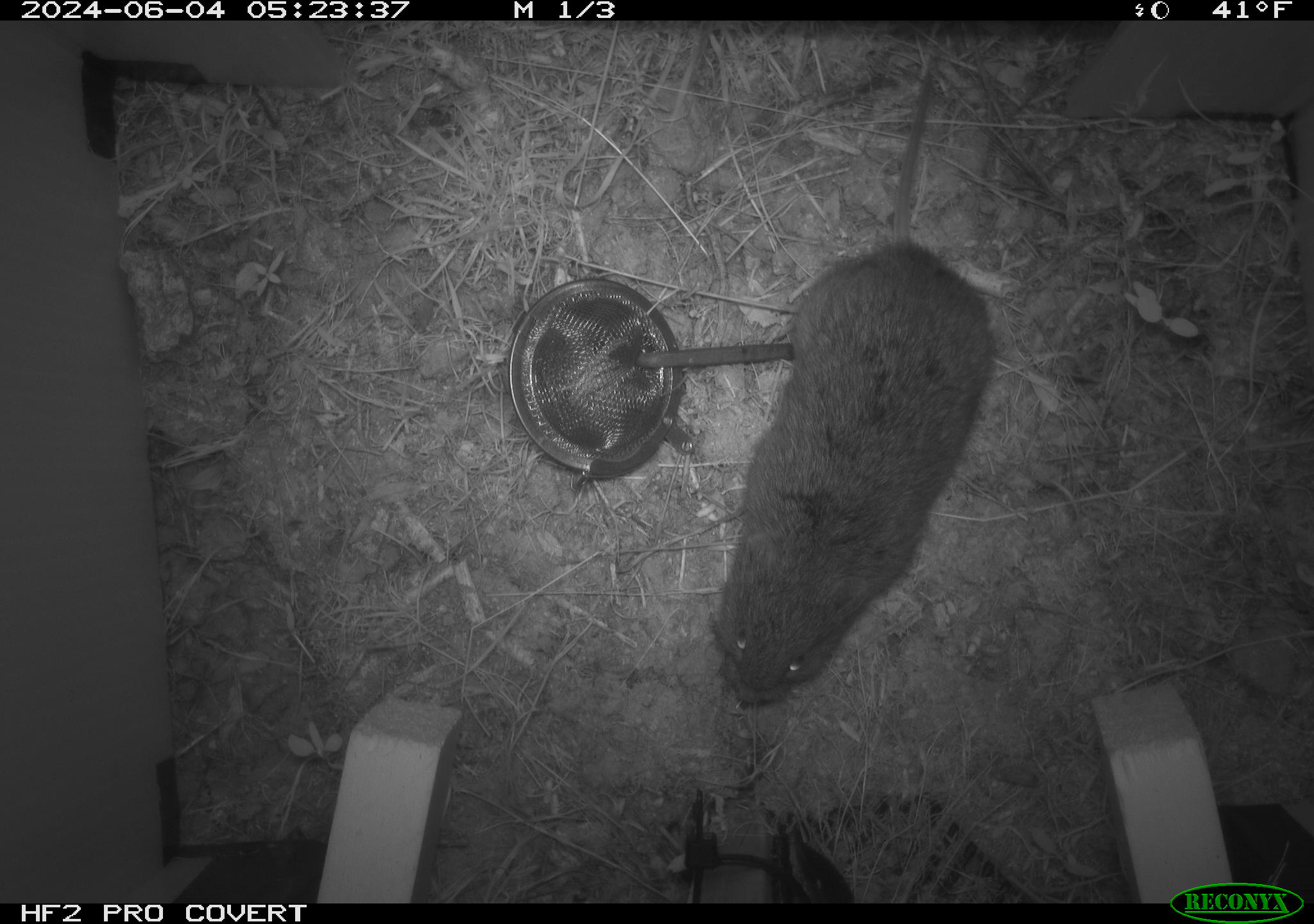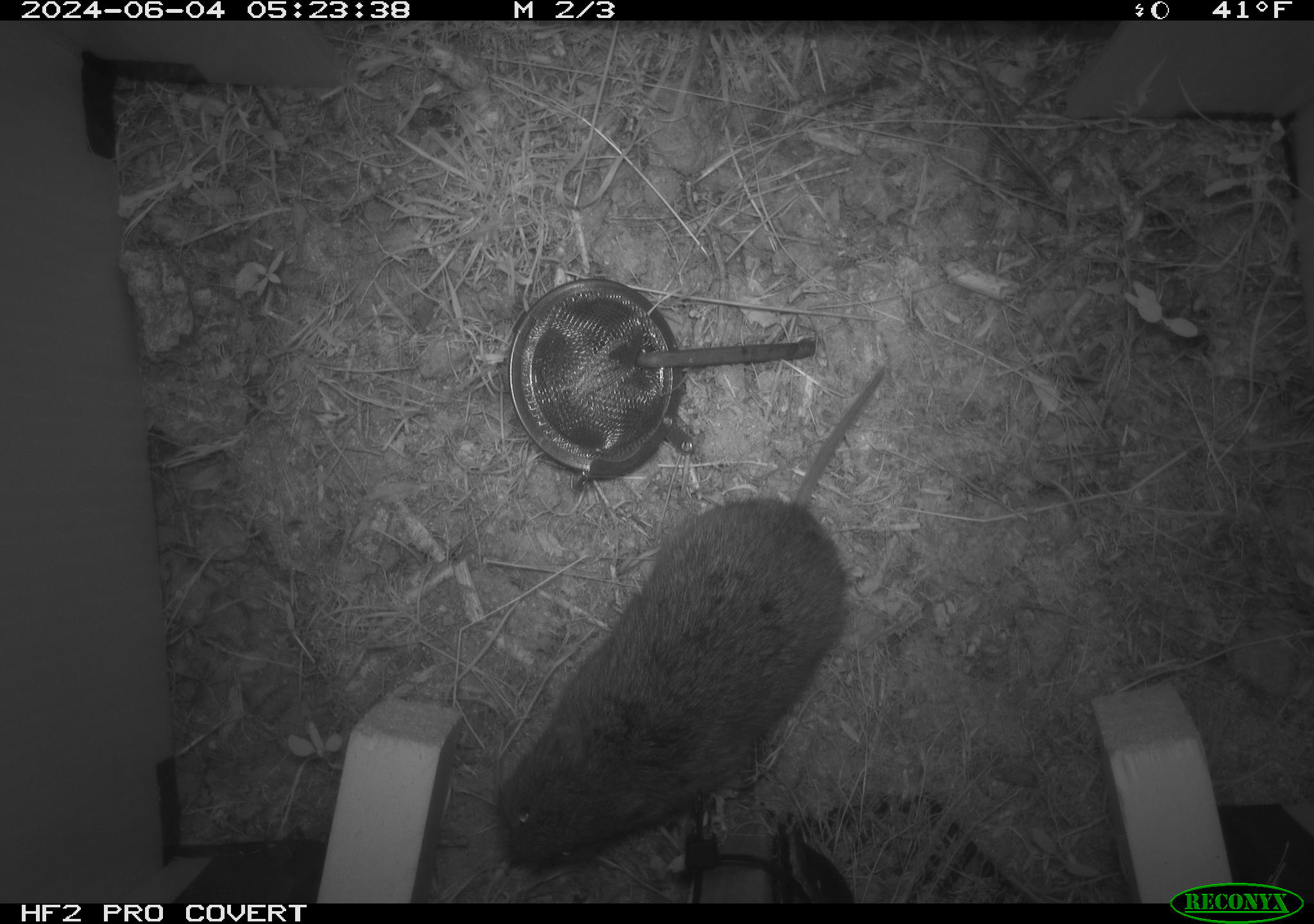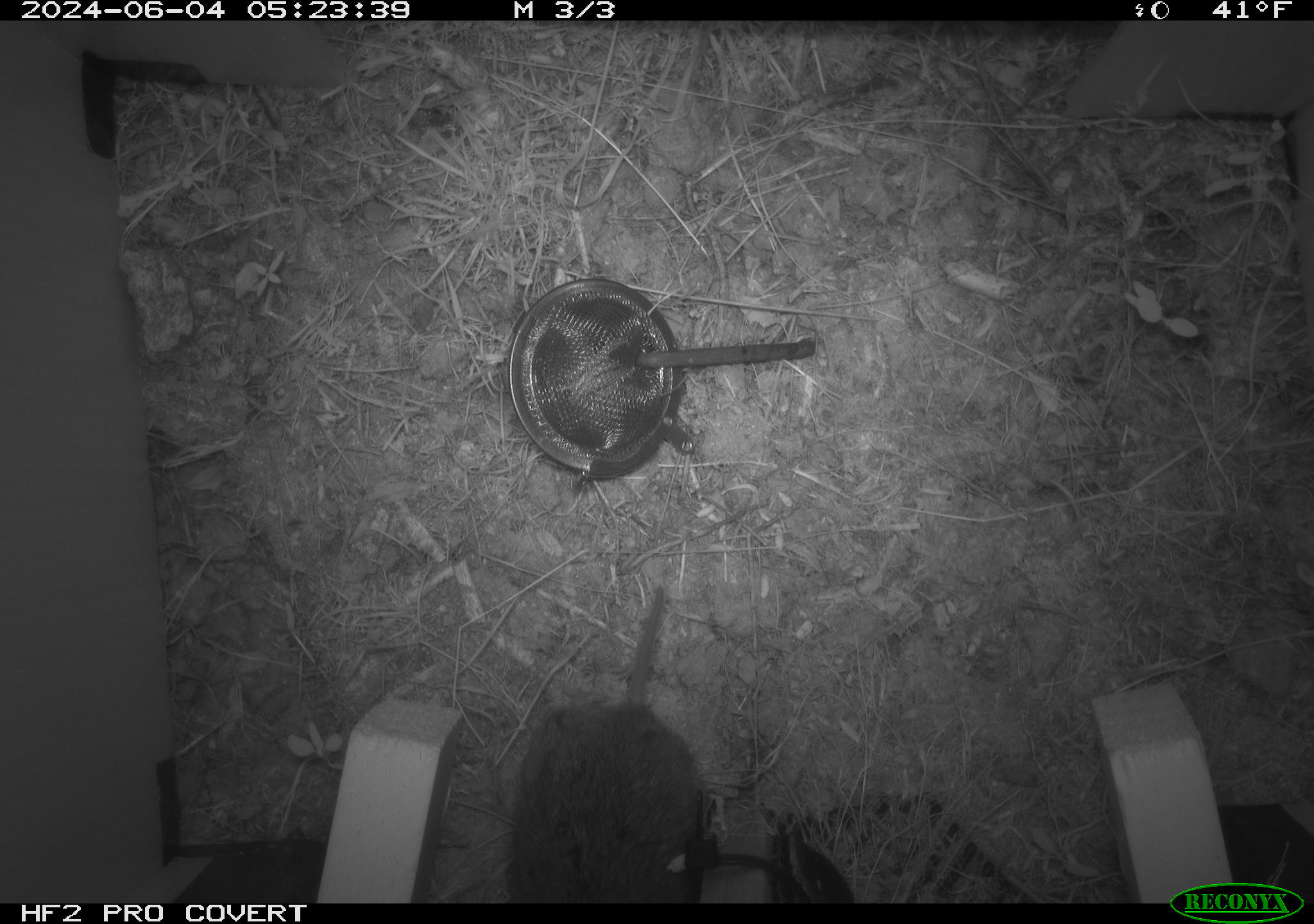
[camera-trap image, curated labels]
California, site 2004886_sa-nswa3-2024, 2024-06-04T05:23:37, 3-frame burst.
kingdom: Animalia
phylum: Chordata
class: Mammalia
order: Rodentia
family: Cricetidae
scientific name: Arvicolinae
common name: voles, lemmings, and muskrats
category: arvicolinae subfamily